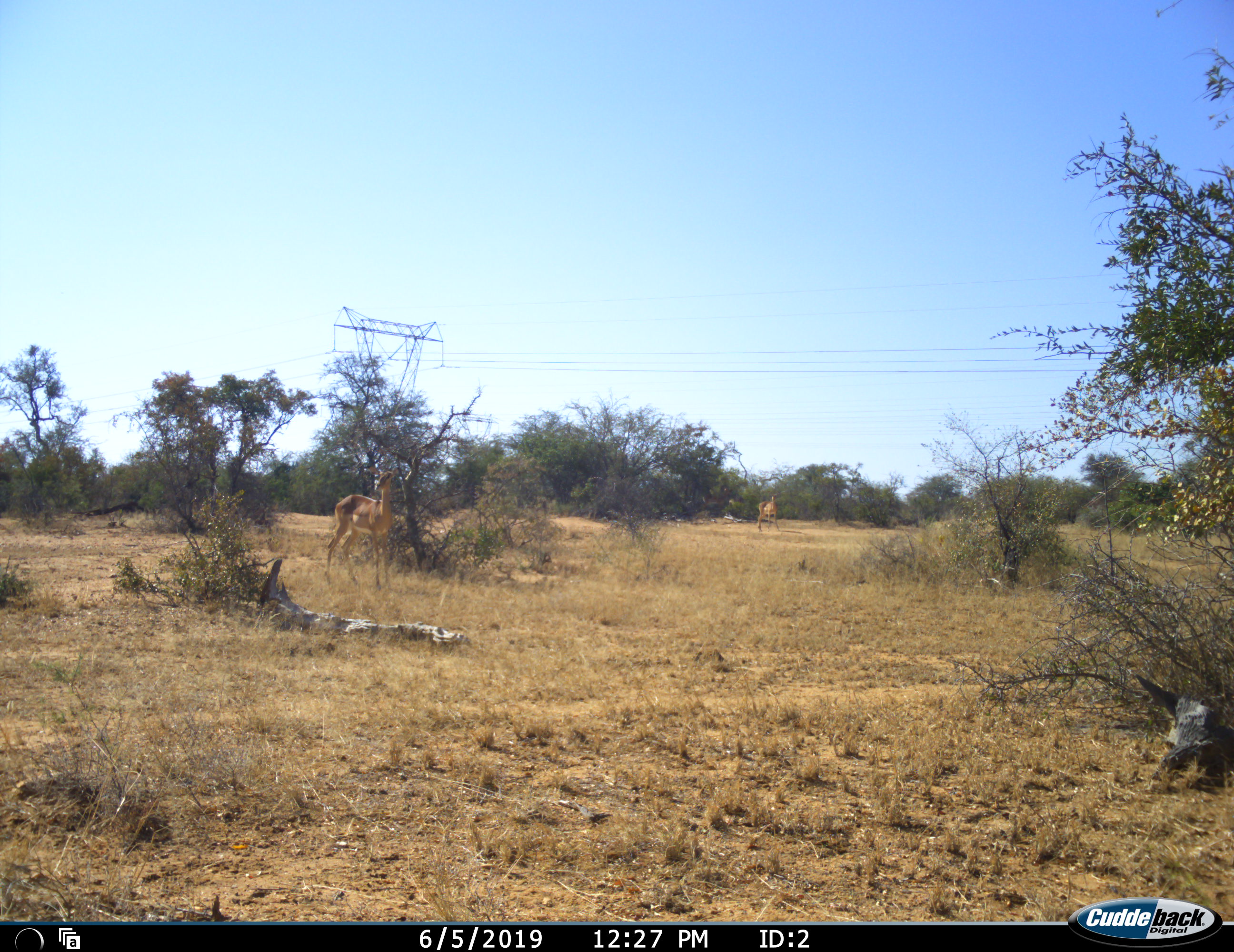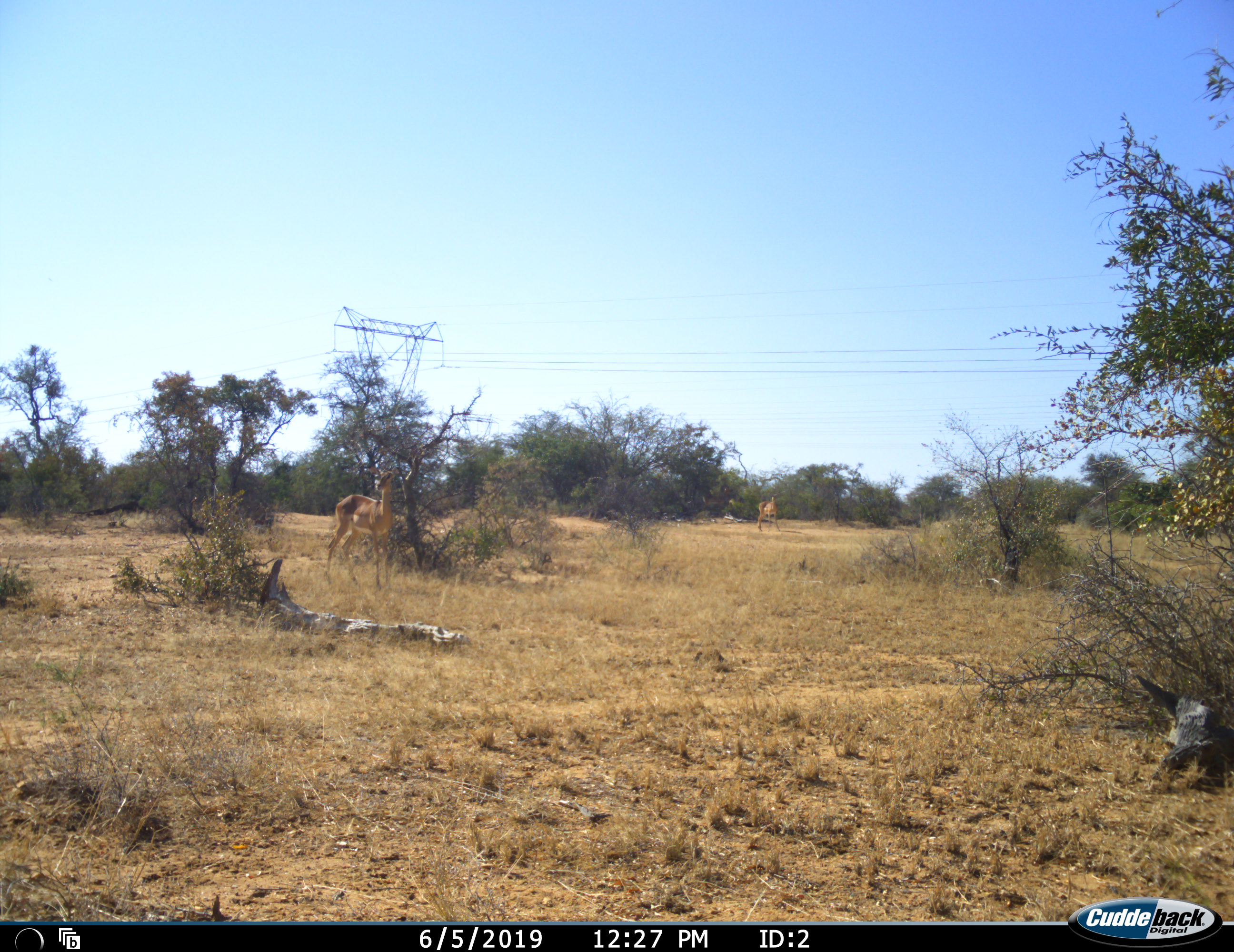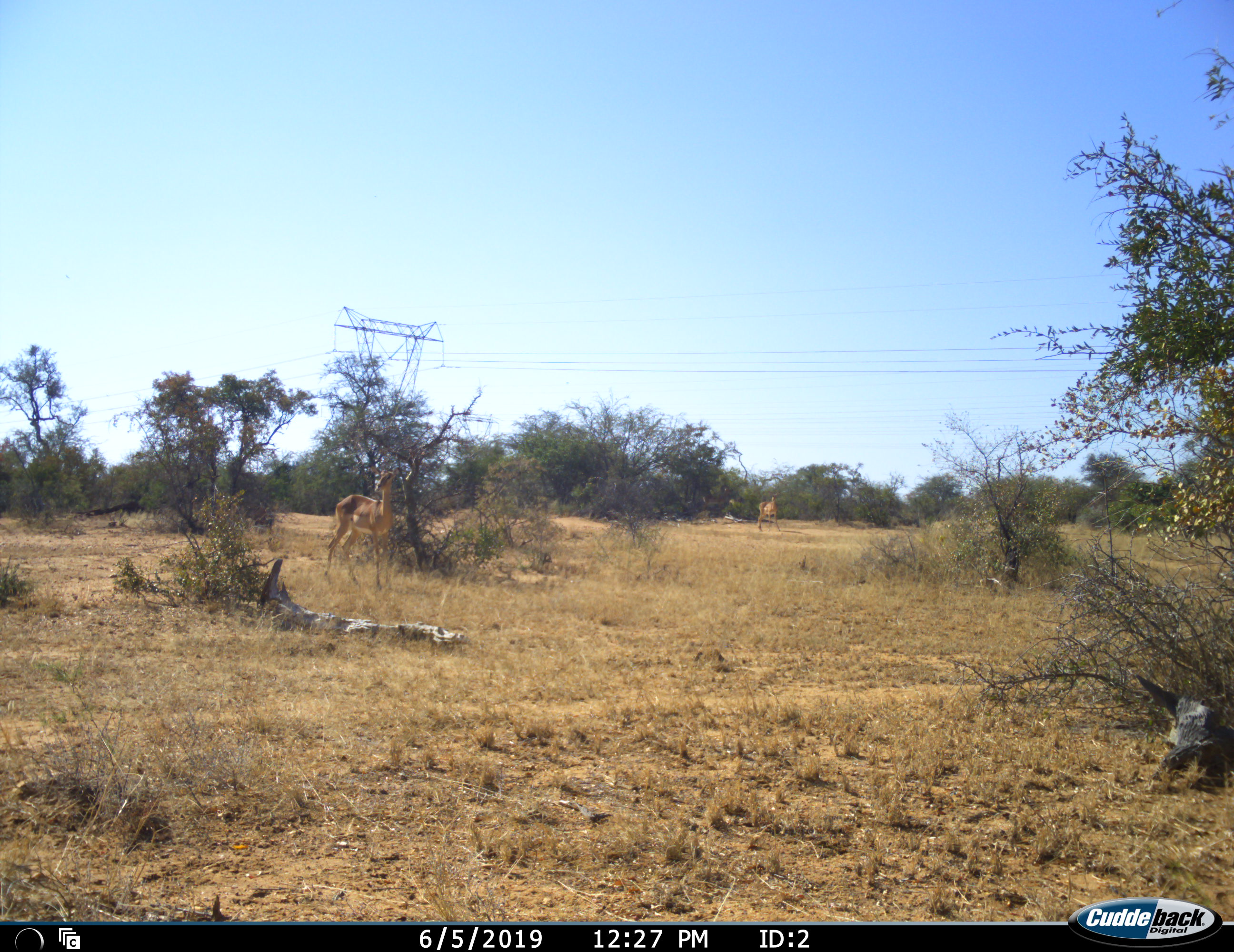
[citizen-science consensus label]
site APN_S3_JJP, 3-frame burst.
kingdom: Animalia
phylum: Chordata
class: Mammalia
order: Artiodactyla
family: Bovidae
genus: Aepyceros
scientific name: Aepyceros melampus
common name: impala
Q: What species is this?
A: Impala (Aepyceros melampus).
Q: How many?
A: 2.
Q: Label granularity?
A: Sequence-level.